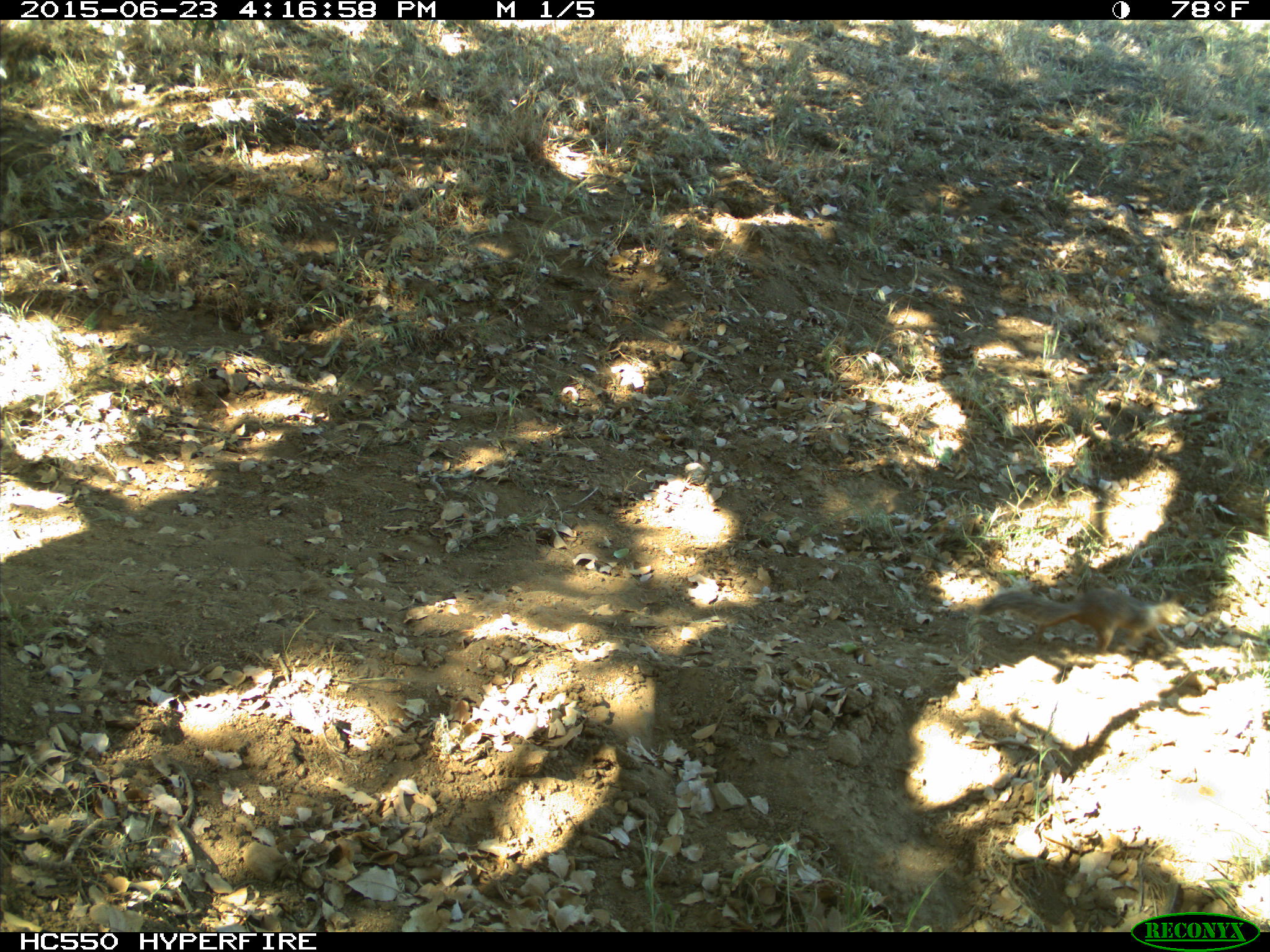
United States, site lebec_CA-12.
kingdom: Animalia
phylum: Chordata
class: Mammalia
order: Rodentia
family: Sciuridae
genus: Otospermophilus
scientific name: Otospermophilus beecheyi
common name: california ground squirrel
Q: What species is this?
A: Otospermophilus beecheyi (california ground squirrel).